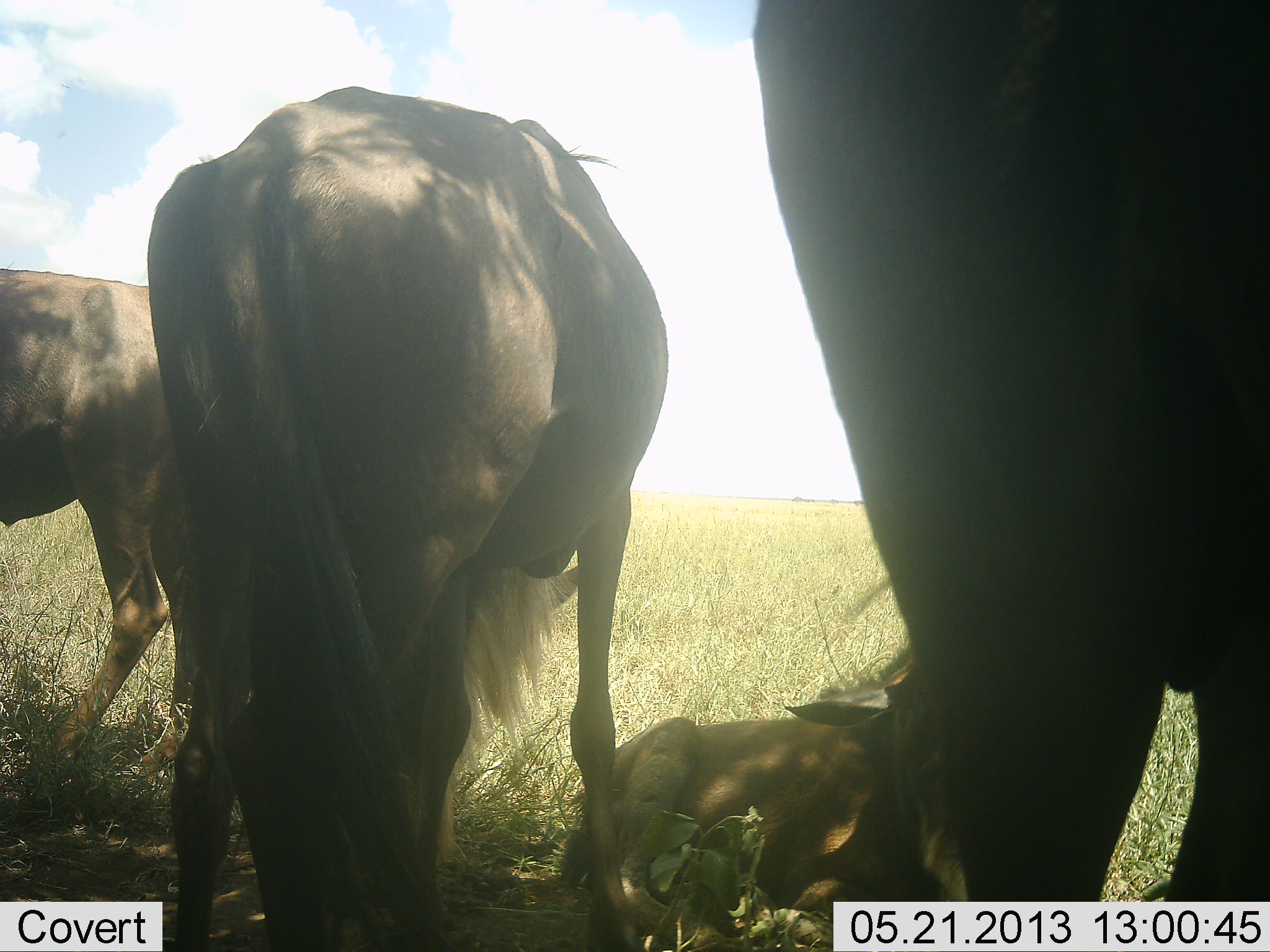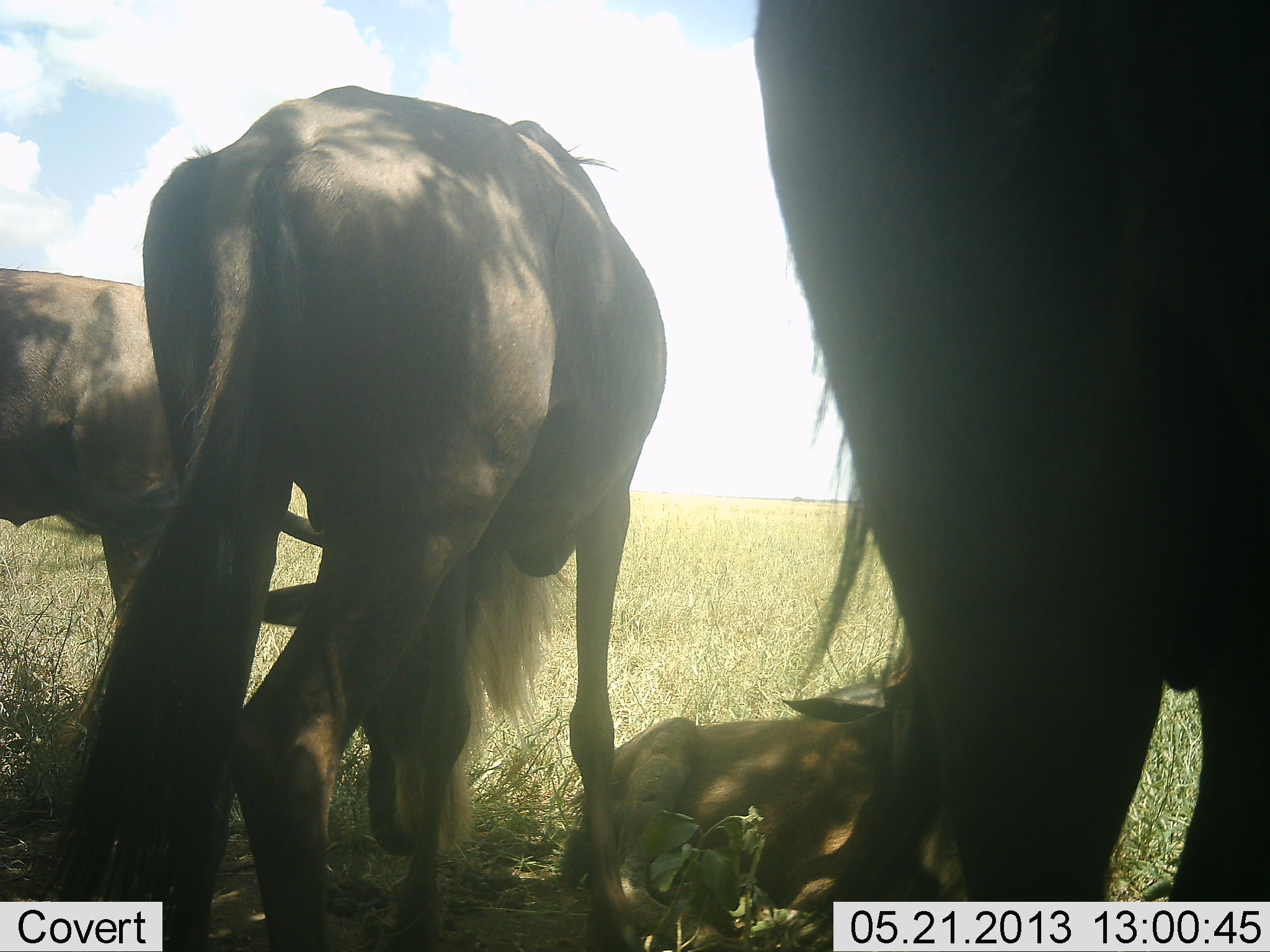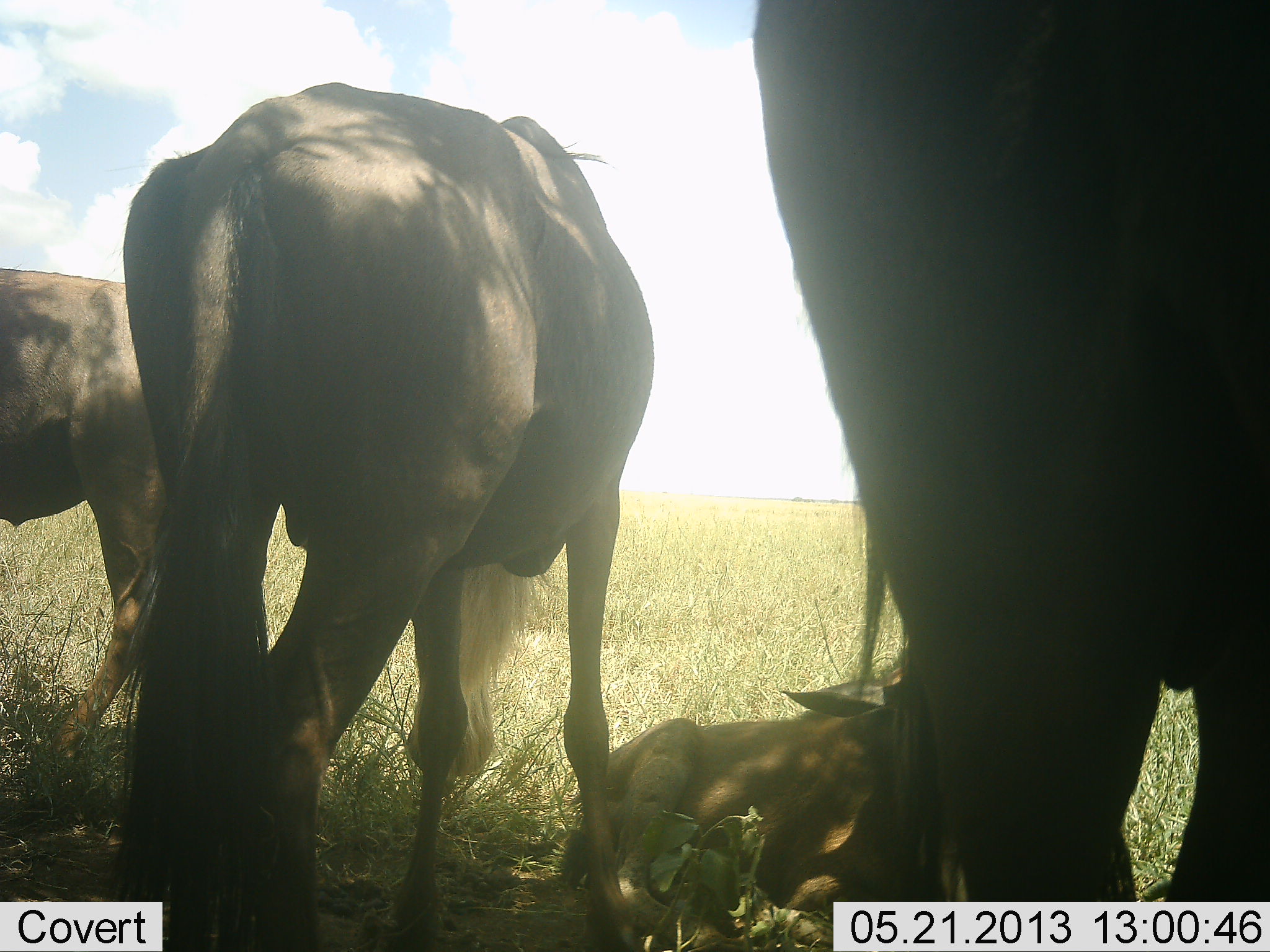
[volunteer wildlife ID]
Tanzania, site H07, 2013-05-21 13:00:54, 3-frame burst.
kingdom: Animalia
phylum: Chordata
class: Mammalia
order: Artiodactyla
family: Bovidae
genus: Connochaetes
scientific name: Connochaetes taurinus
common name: blue wildebeest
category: wildebeest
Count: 4.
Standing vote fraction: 94%.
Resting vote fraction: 94%.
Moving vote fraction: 0%.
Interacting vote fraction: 0%.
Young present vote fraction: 76%.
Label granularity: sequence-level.